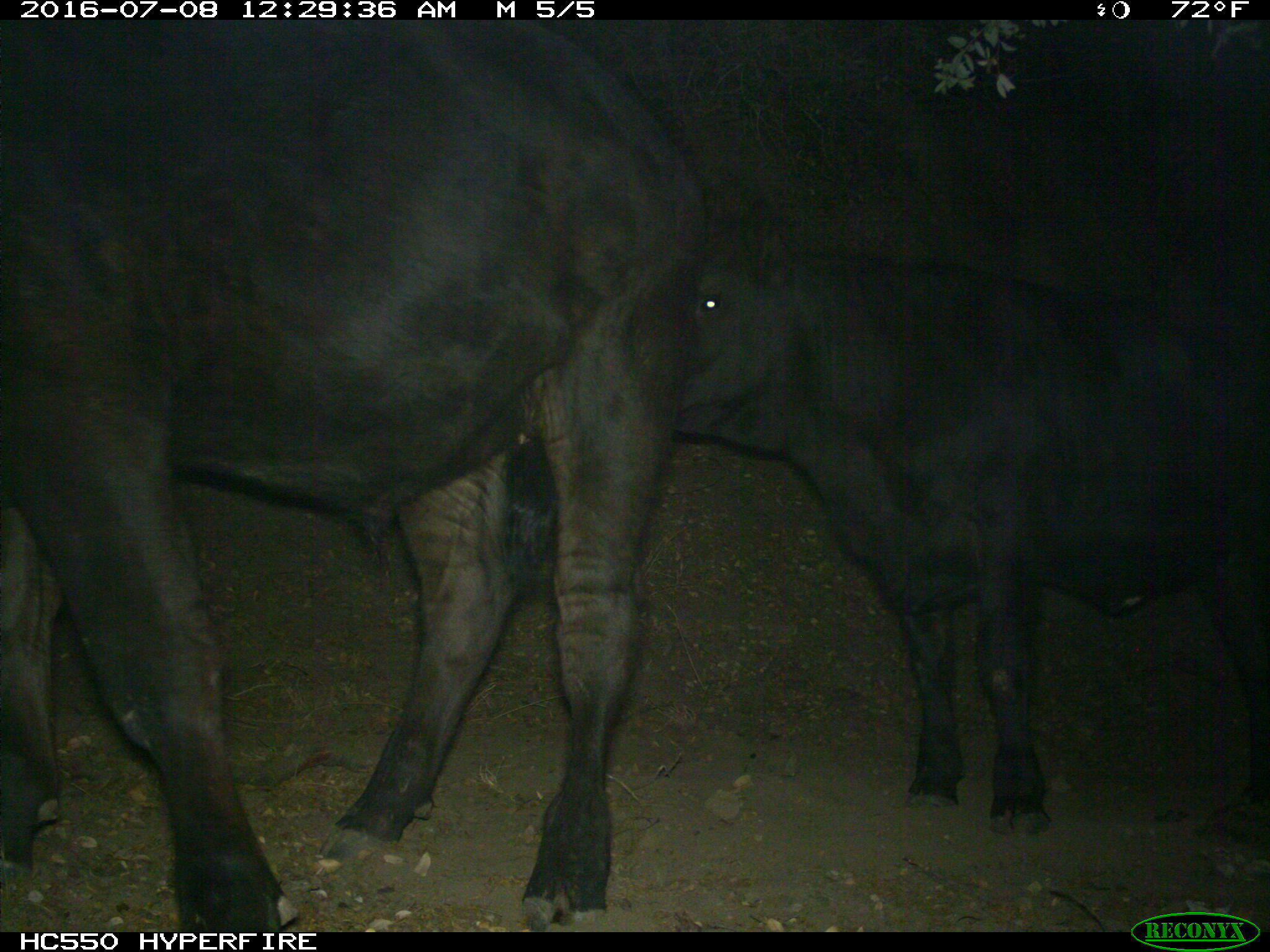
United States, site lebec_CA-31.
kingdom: Animalia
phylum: Chordata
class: Mammalia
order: Artiodactyla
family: Bovidae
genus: Bos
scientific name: Bos taurus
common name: domestic cow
Bos taurus (domestic cow).